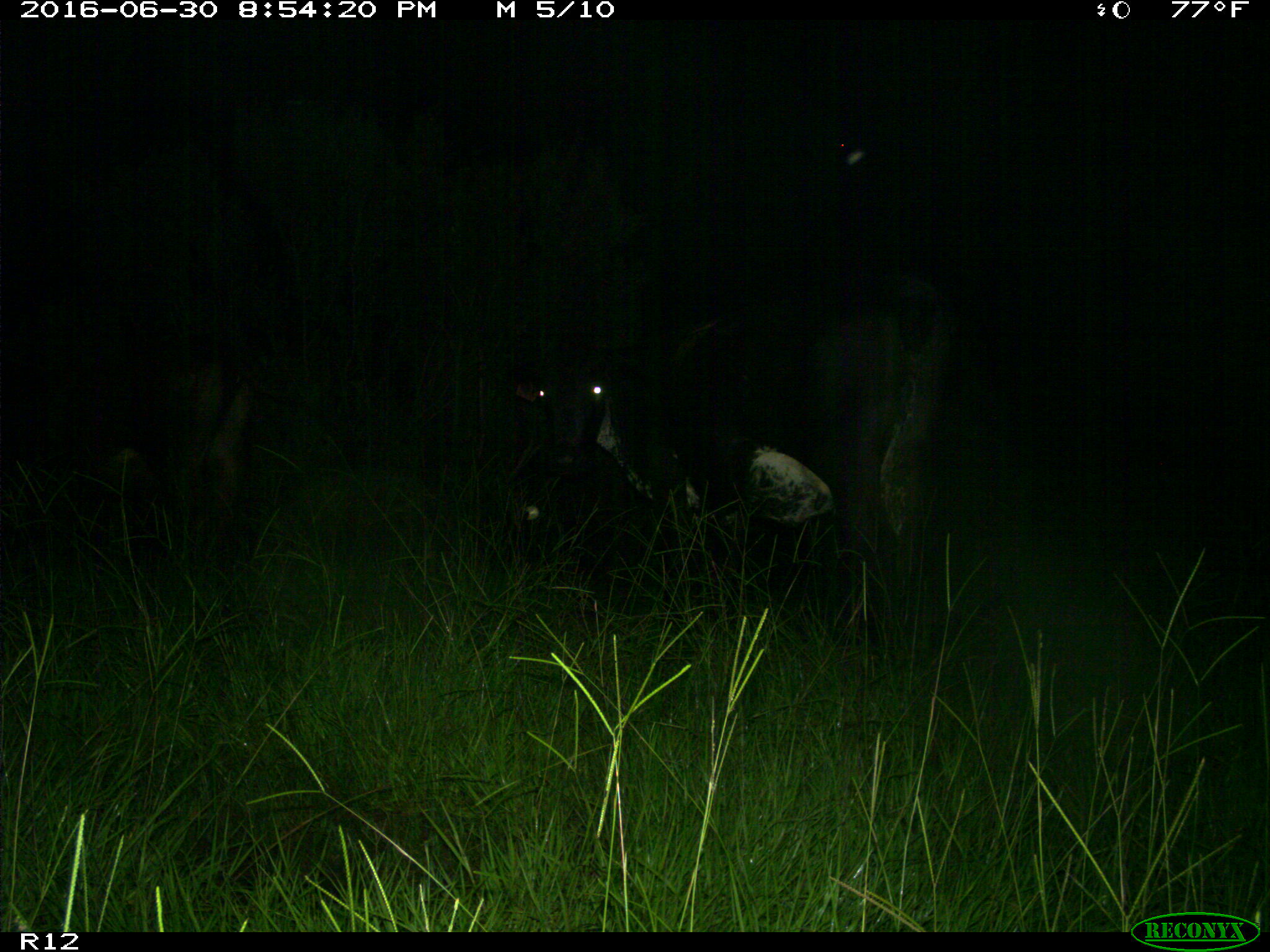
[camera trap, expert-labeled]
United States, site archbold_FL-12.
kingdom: Animalia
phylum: Chordata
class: Mammalia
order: Artiodactyla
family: Bovidae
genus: Bos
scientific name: Bos taurus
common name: domestic cow